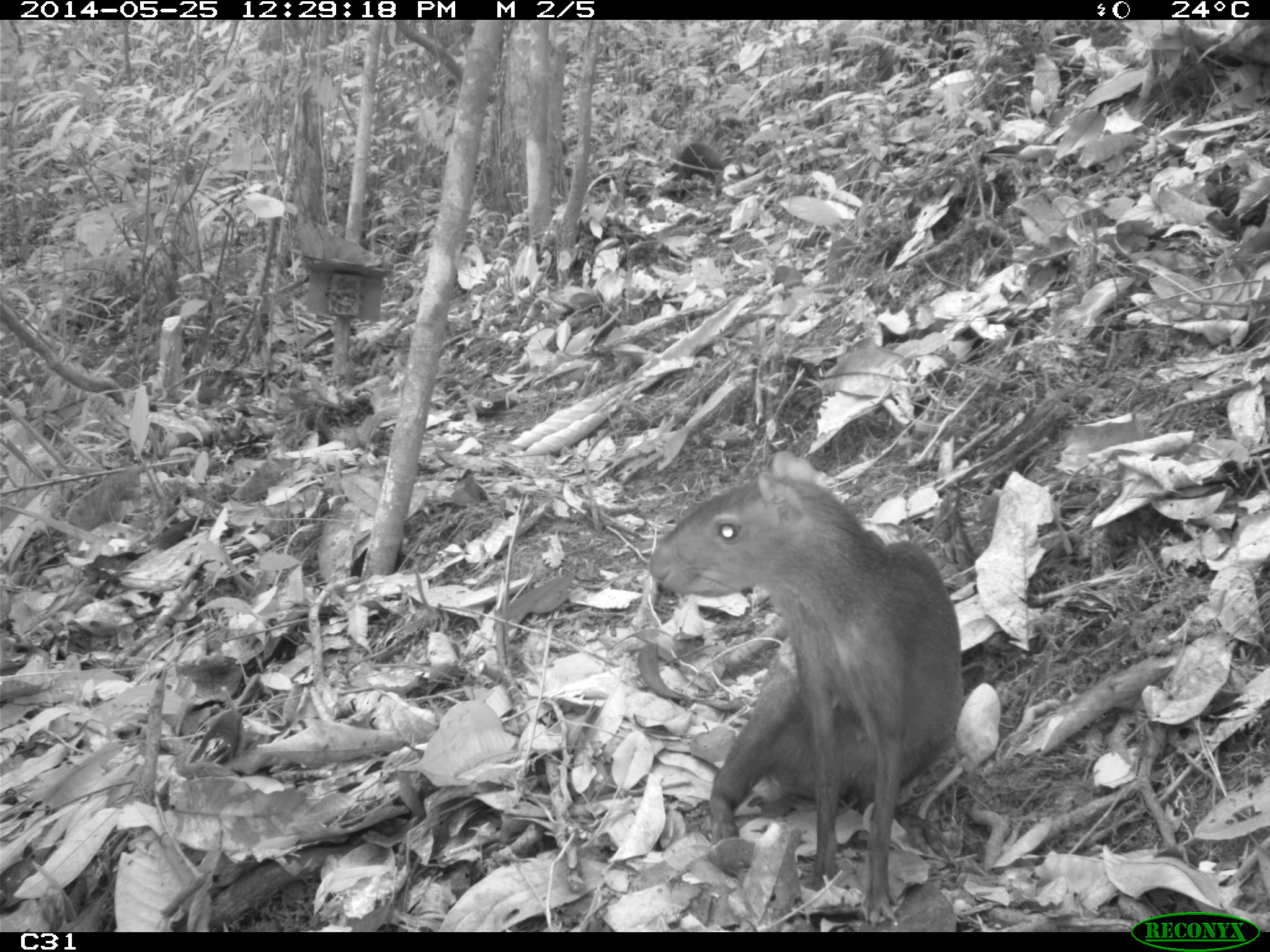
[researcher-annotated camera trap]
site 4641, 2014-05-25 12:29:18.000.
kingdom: Animalia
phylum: Chordata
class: Mammalia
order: Rodentia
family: Dasyproctidae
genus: Dasyprocta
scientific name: Dasyprocta leporina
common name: red-rumped agouti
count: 3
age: adult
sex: female